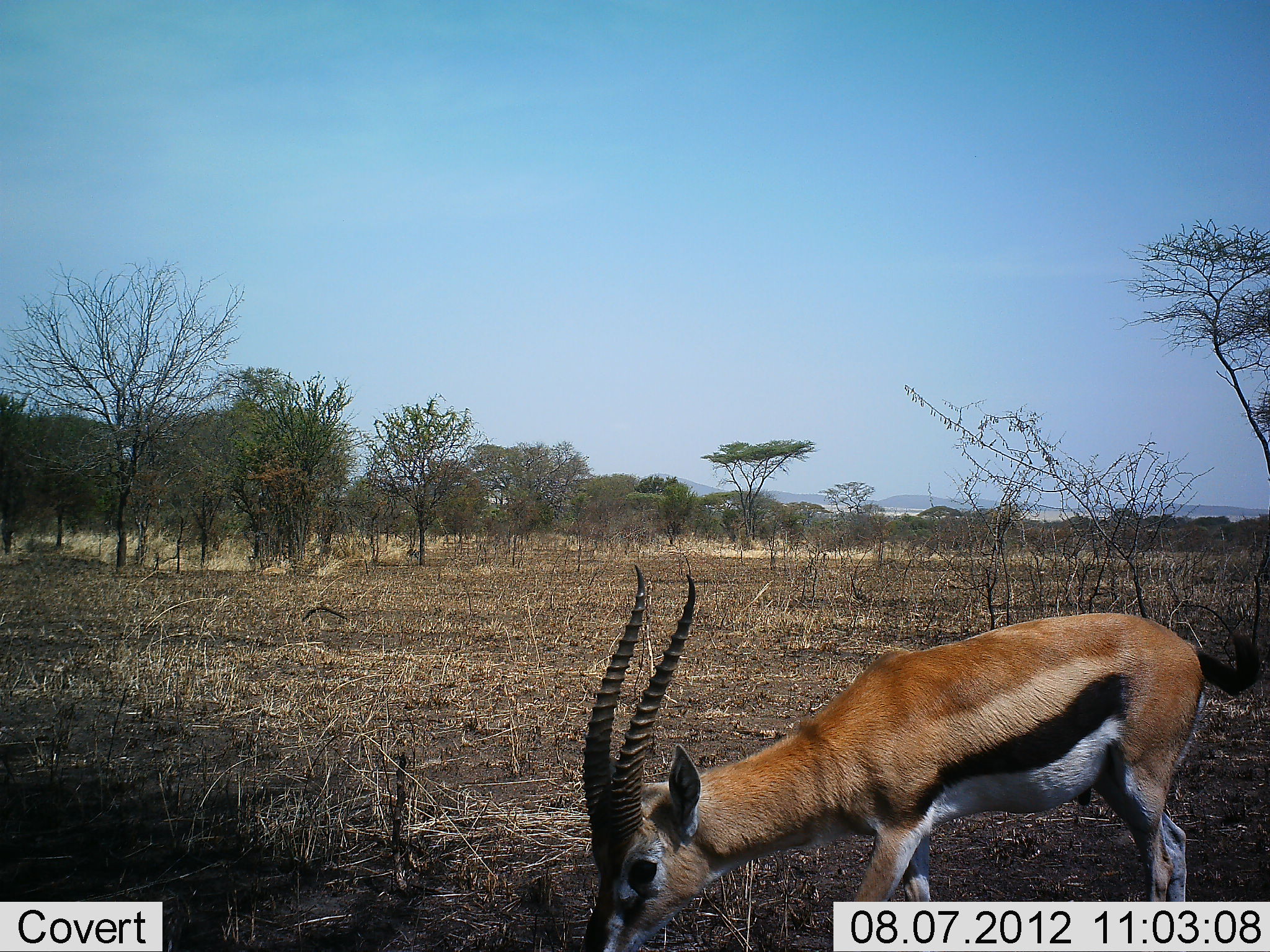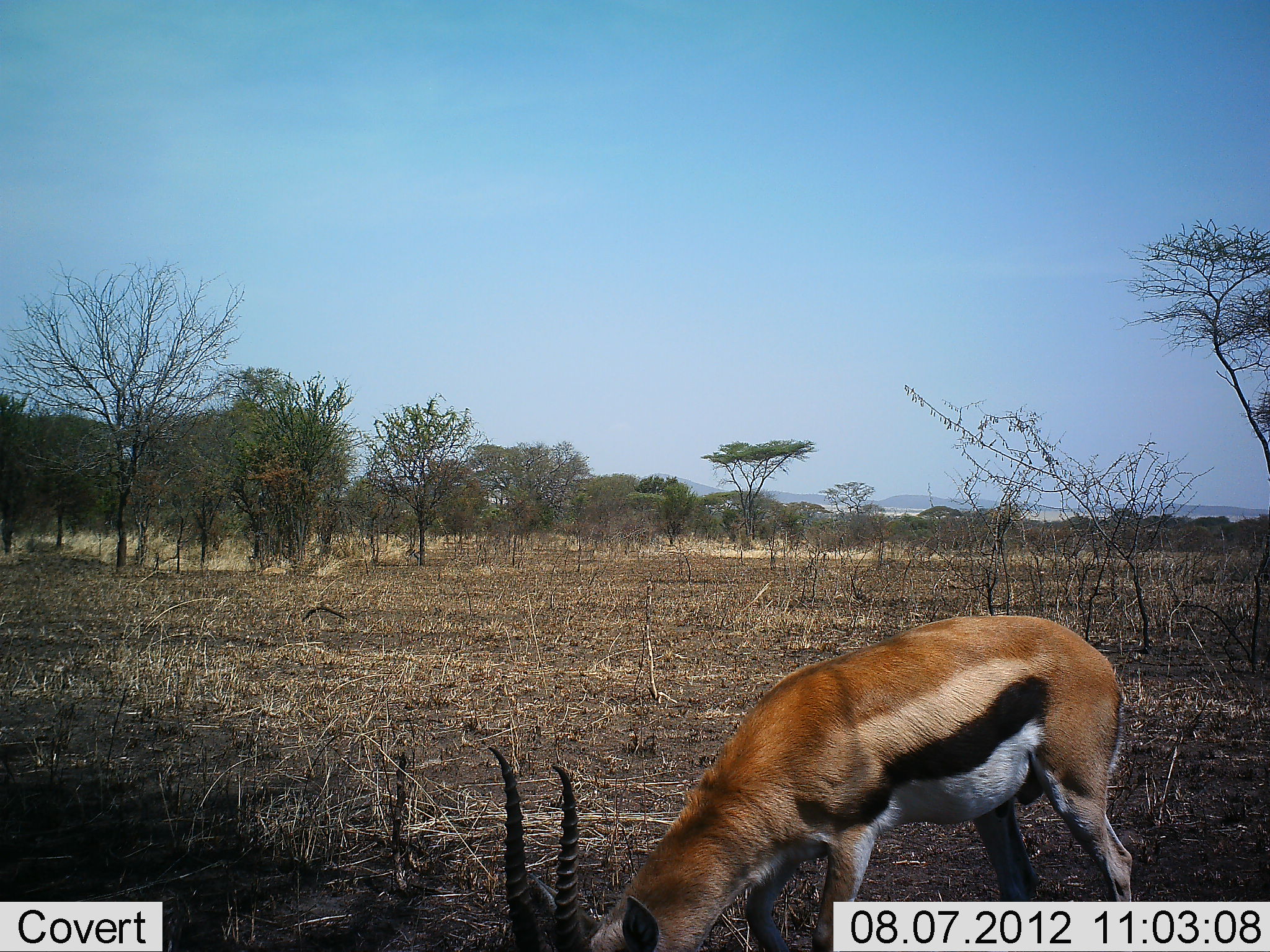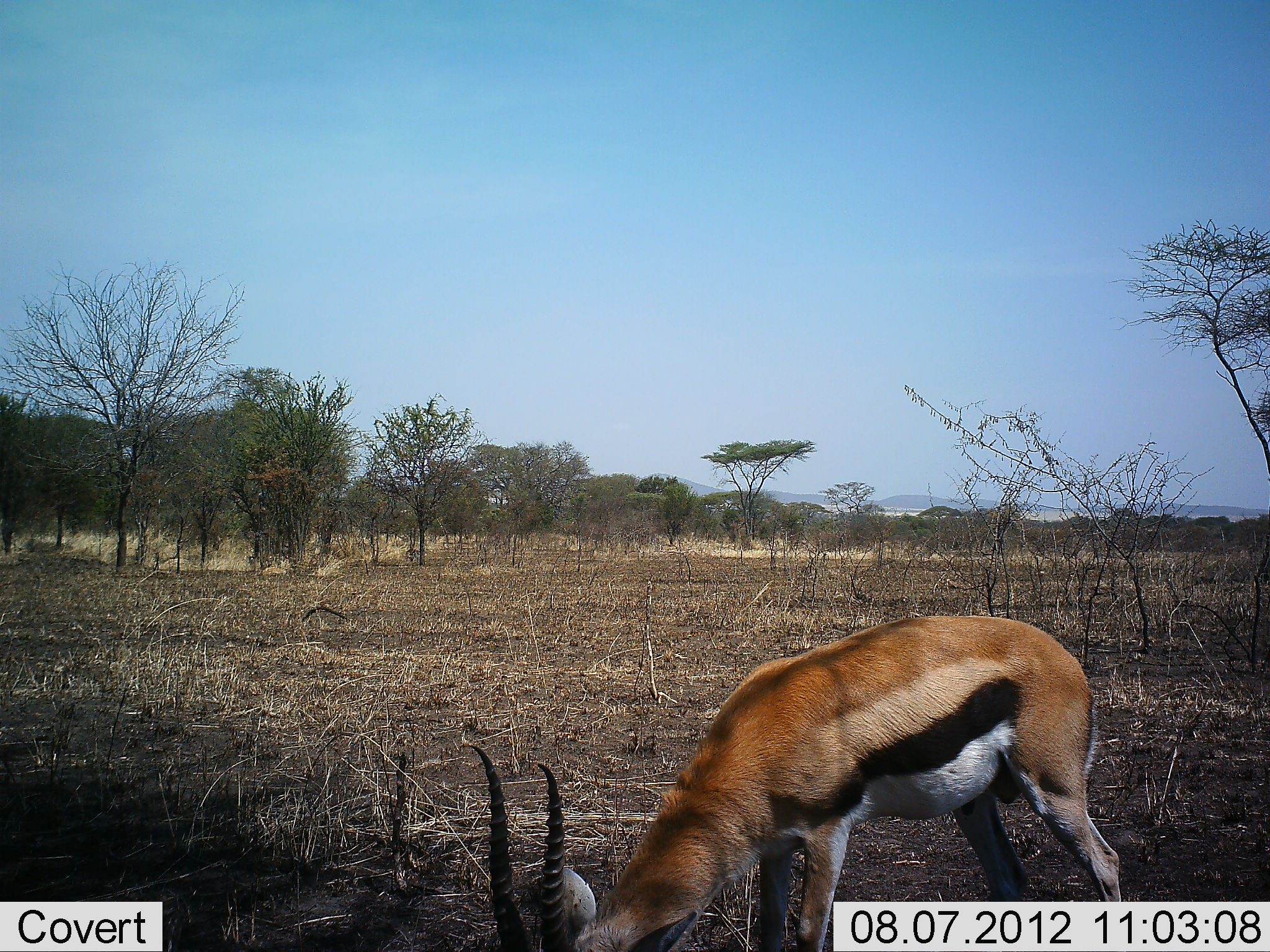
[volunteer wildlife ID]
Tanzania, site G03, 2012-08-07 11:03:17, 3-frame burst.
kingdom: Animalia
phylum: Chordata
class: Mammalia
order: Artiodactyla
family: Bovidae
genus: Eudorcas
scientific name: Eudorcas thomsonii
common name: thomson's gazelle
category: gazellethomsons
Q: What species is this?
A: Gazellethomsons (thomson's gazelle) (Eudorcas thomsonii).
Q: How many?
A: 1.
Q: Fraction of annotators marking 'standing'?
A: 20%.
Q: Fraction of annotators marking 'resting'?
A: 0%.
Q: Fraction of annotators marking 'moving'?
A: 10%.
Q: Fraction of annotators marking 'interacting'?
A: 0%.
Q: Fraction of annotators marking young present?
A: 0%.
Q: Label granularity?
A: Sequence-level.